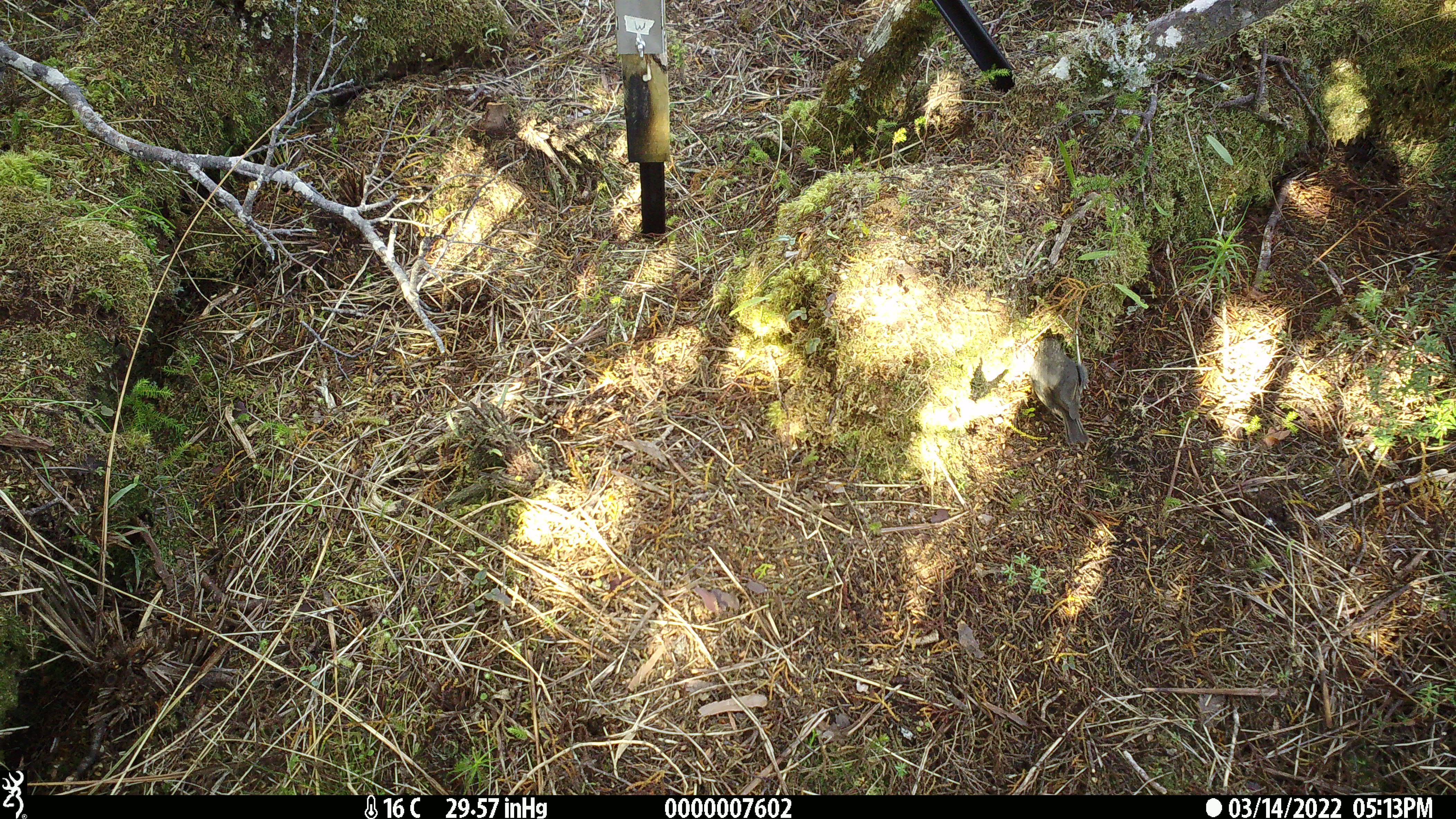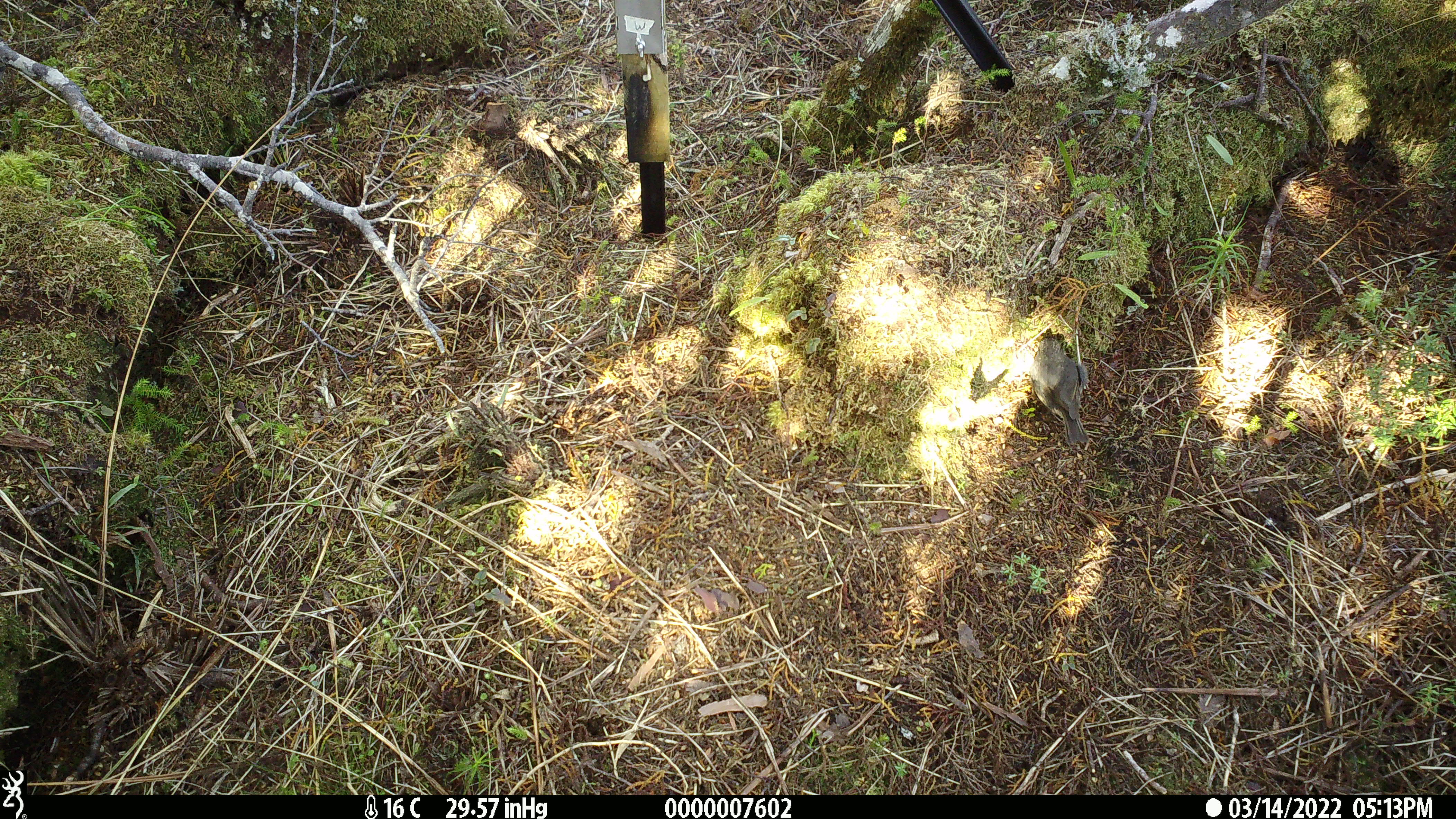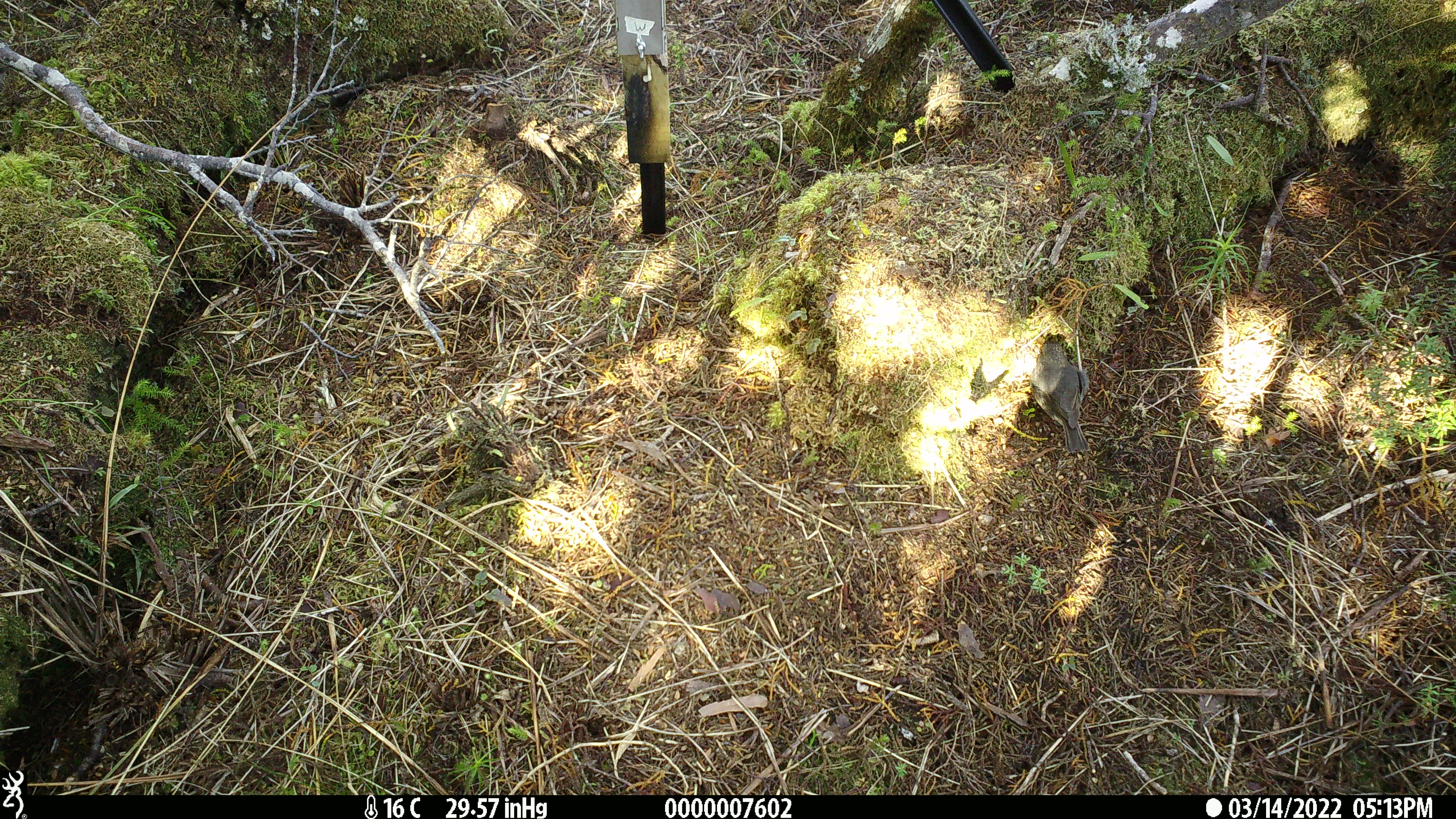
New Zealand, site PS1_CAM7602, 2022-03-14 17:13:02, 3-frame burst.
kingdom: Animalia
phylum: Chordata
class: Aves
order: Passeriformes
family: Petroicidae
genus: Petroica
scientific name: Petroica australis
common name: new zealand robin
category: robin